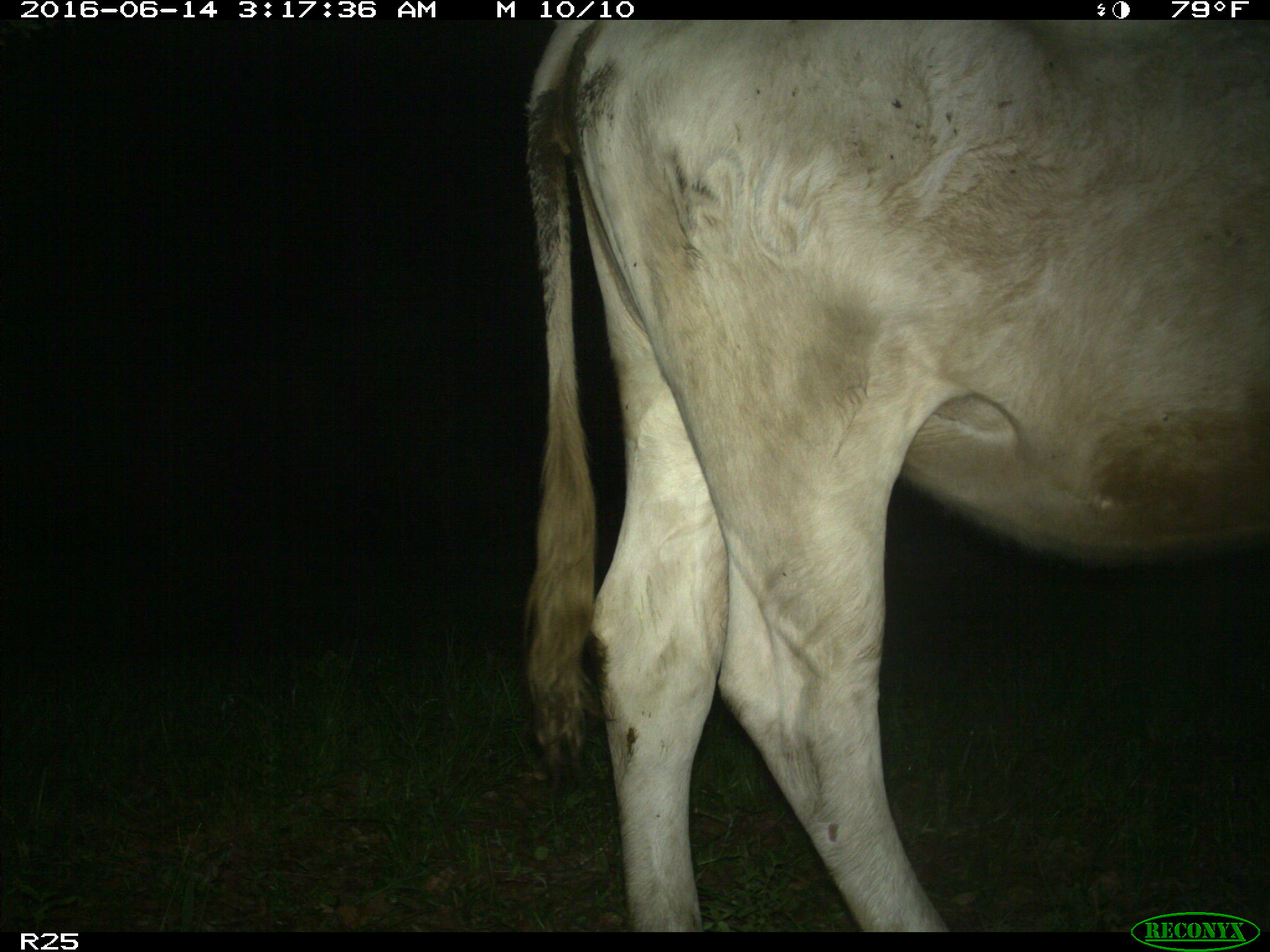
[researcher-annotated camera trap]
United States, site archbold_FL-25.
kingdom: Animalia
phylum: Chordata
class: Mammalia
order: Artiodactyla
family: Bovidae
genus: Bos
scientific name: Bos taurus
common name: domestic cow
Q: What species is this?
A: Bos taurus (domestic cow).